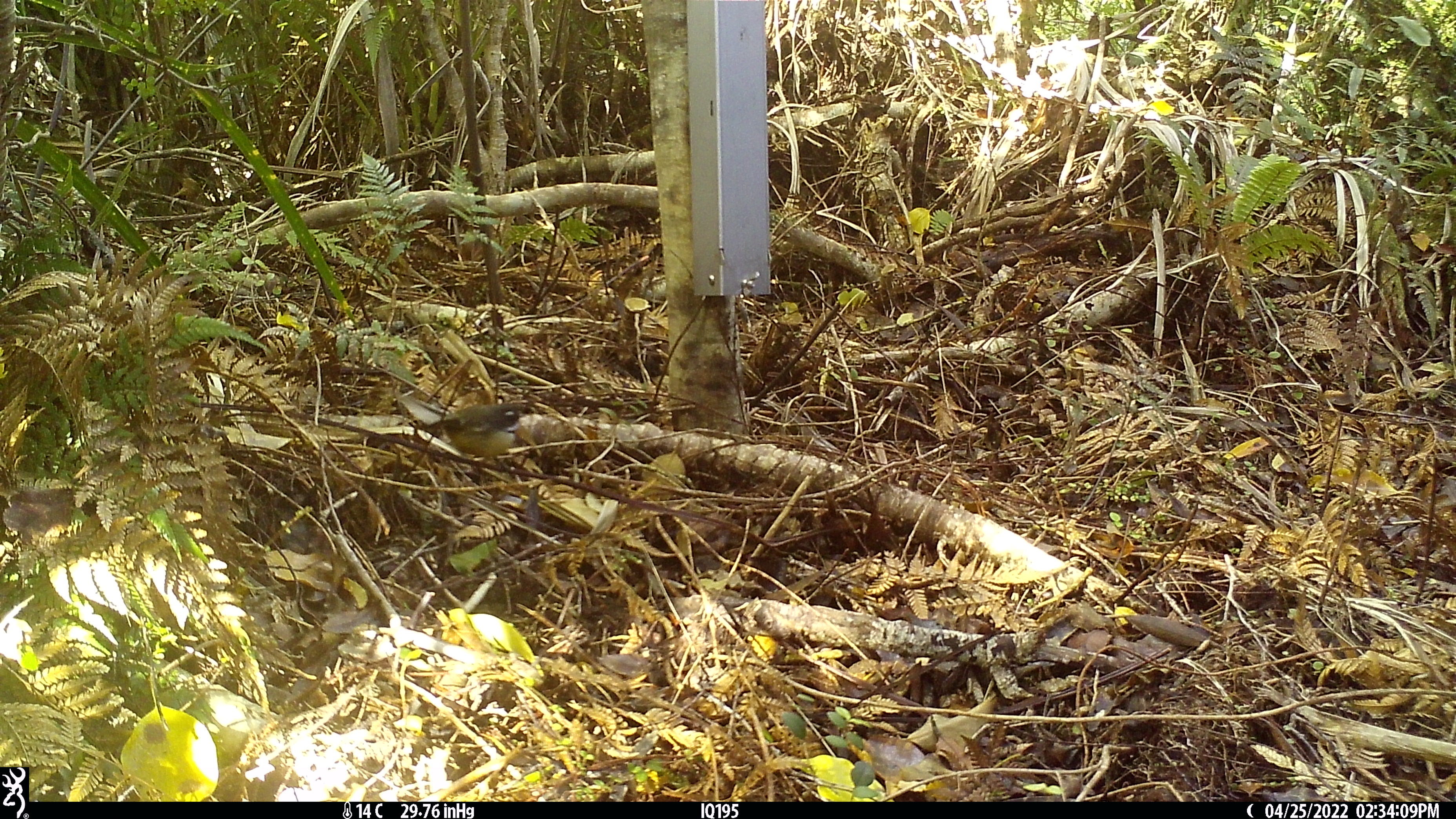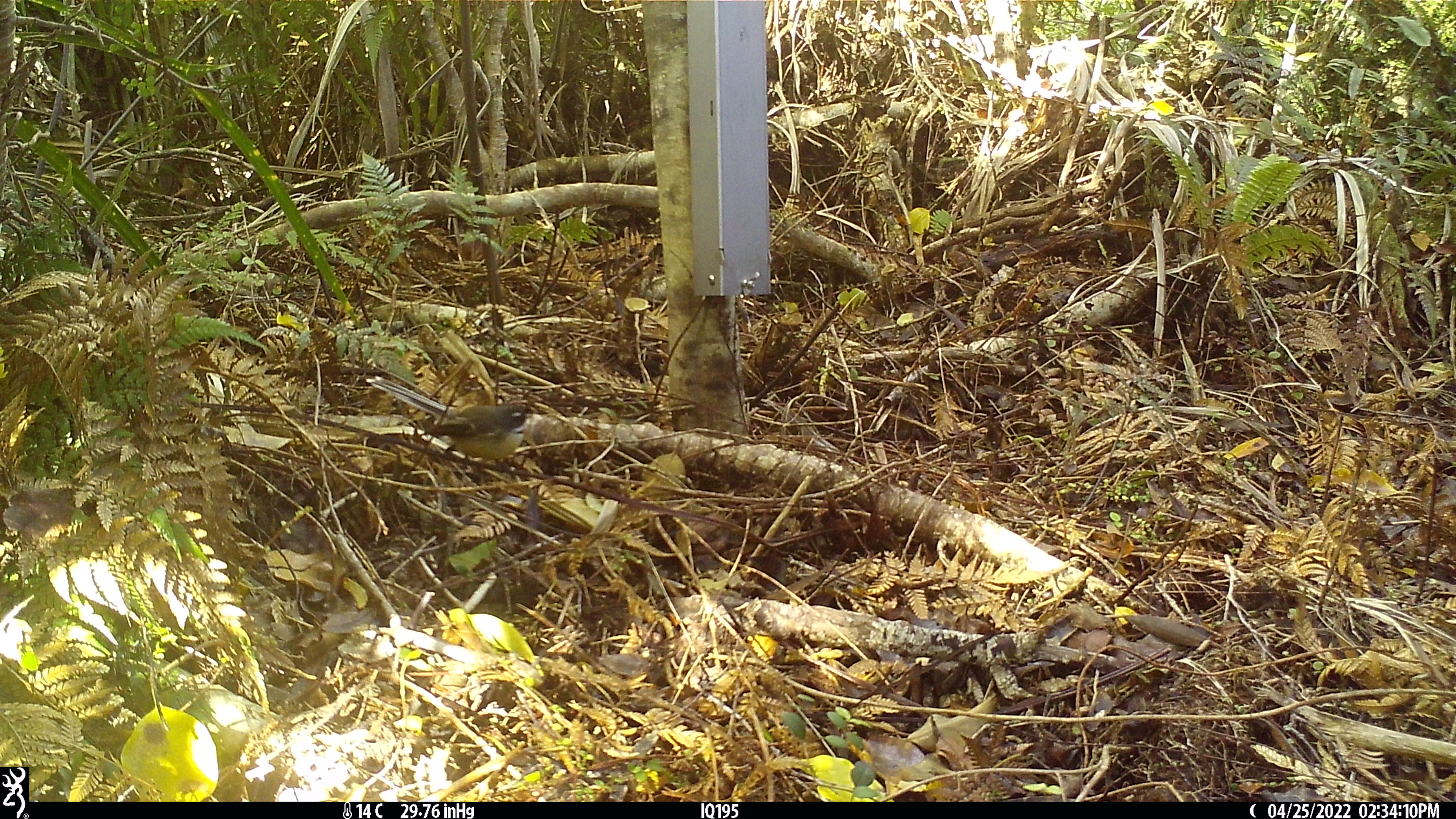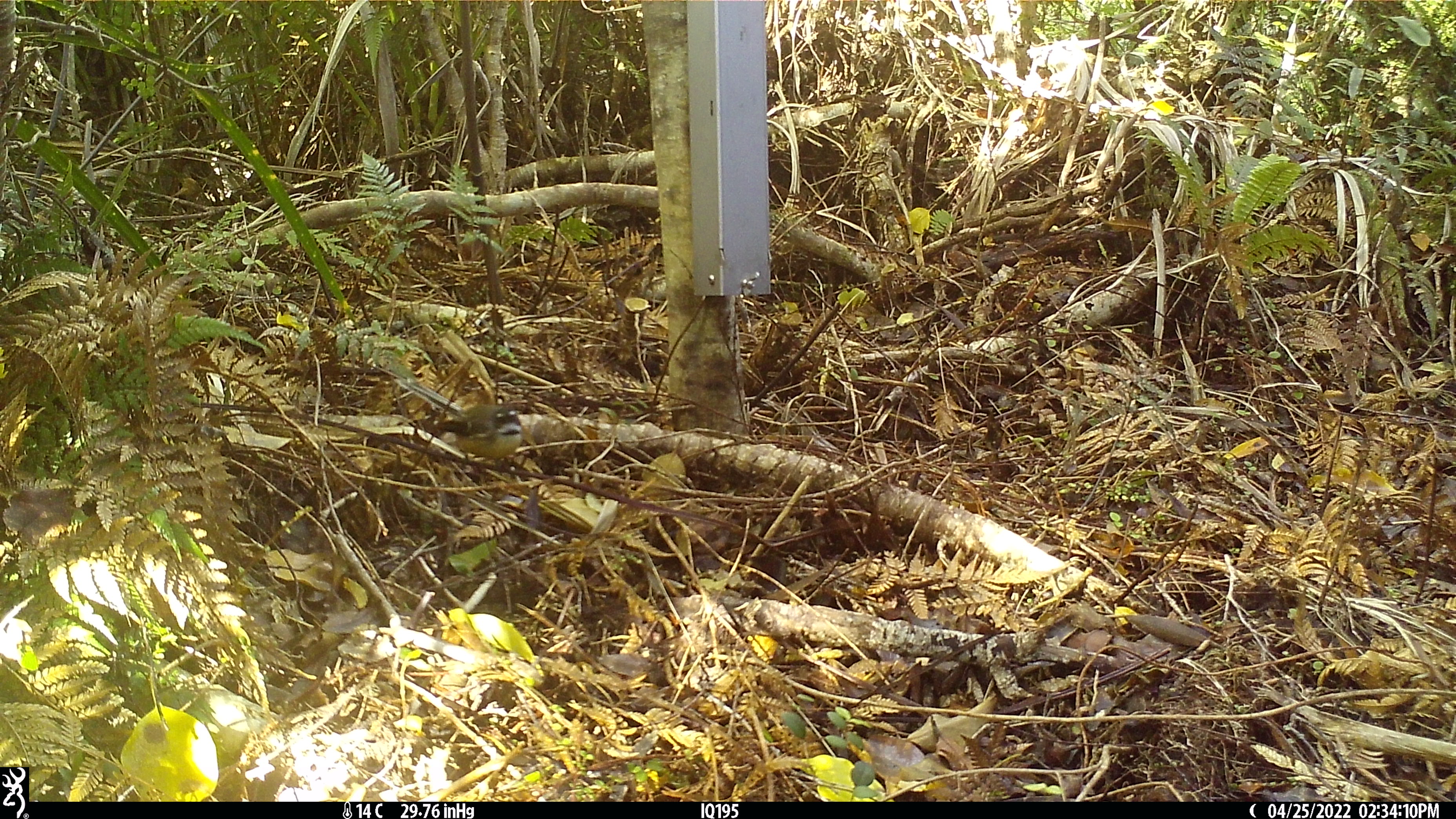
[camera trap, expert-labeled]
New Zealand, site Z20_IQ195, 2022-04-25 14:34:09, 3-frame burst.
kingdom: Animalia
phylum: Chordata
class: Aves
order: Passeriformes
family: Rhipiduridae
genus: Rhipidura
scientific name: Rhipidura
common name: fantails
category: fantail